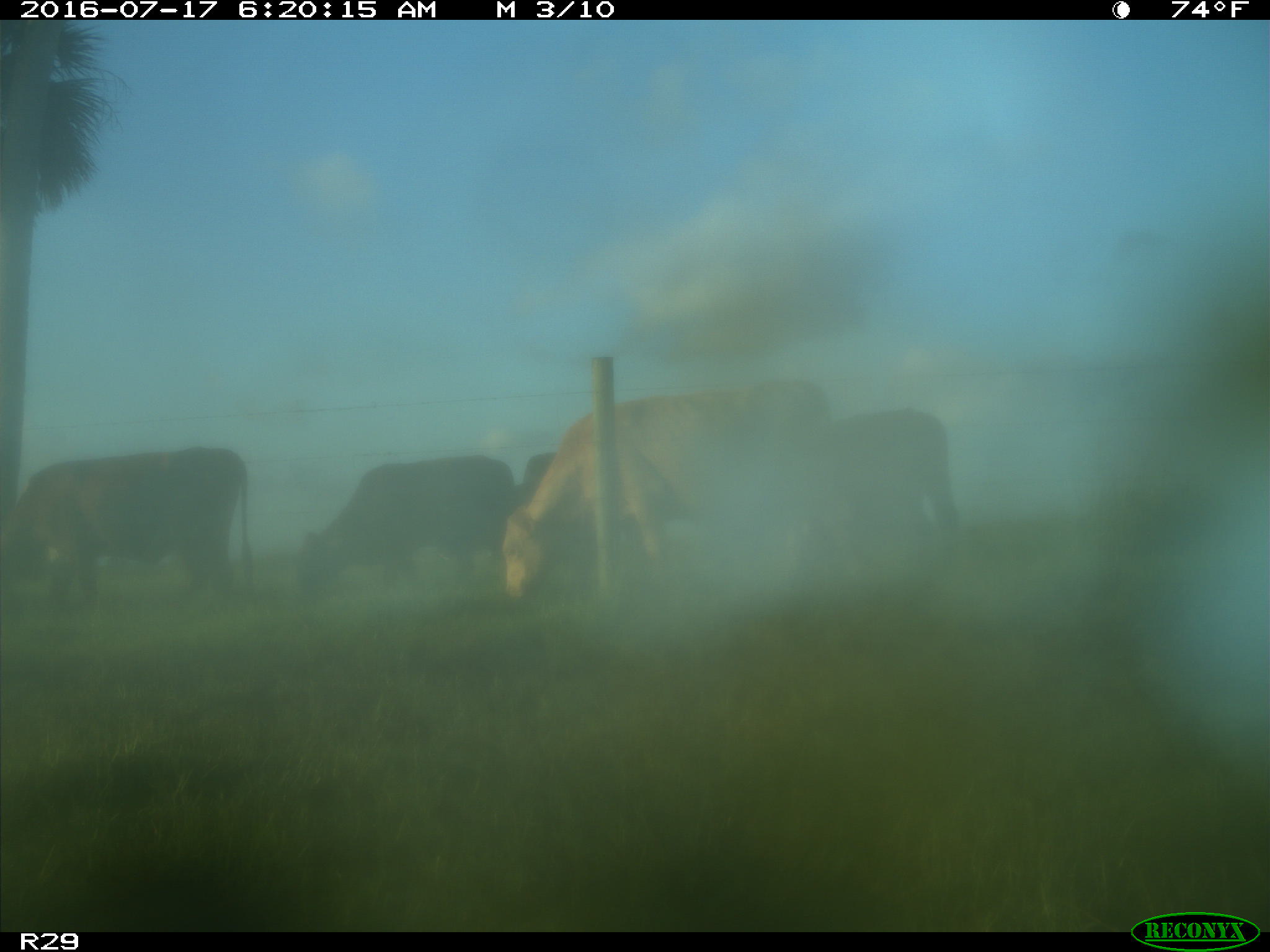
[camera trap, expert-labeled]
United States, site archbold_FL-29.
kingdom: Animalia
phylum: Chordata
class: Mammalia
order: Artiodactyla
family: Bovidae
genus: Bos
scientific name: Bos taurus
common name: domestic cow